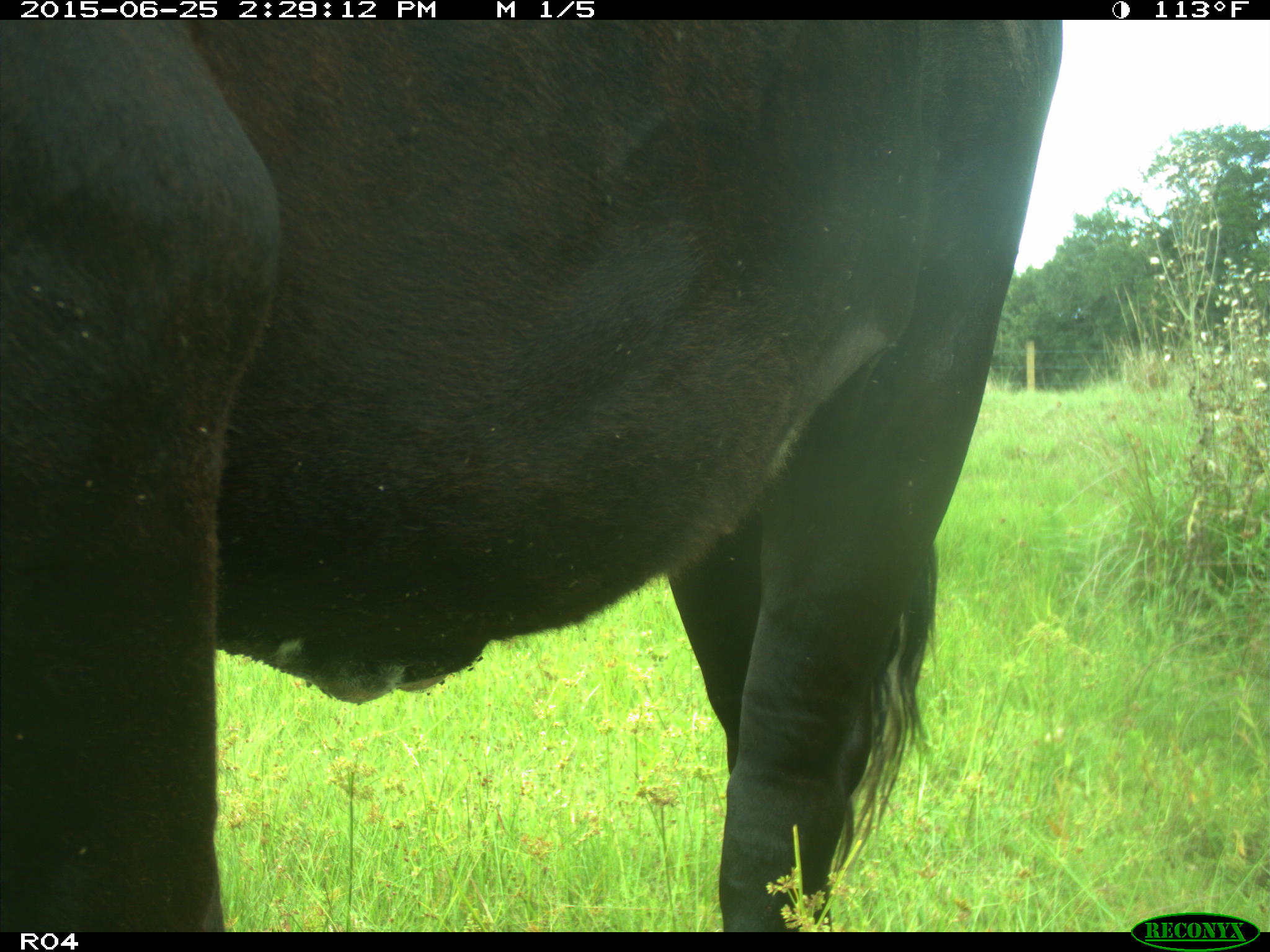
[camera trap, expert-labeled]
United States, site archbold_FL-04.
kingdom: Animalia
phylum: Chordata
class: Mammalia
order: Artiodactyla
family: Bovidae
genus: Bos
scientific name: Bos taurus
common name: domestic cow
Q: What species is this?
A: Bos taurus (domestic cow).